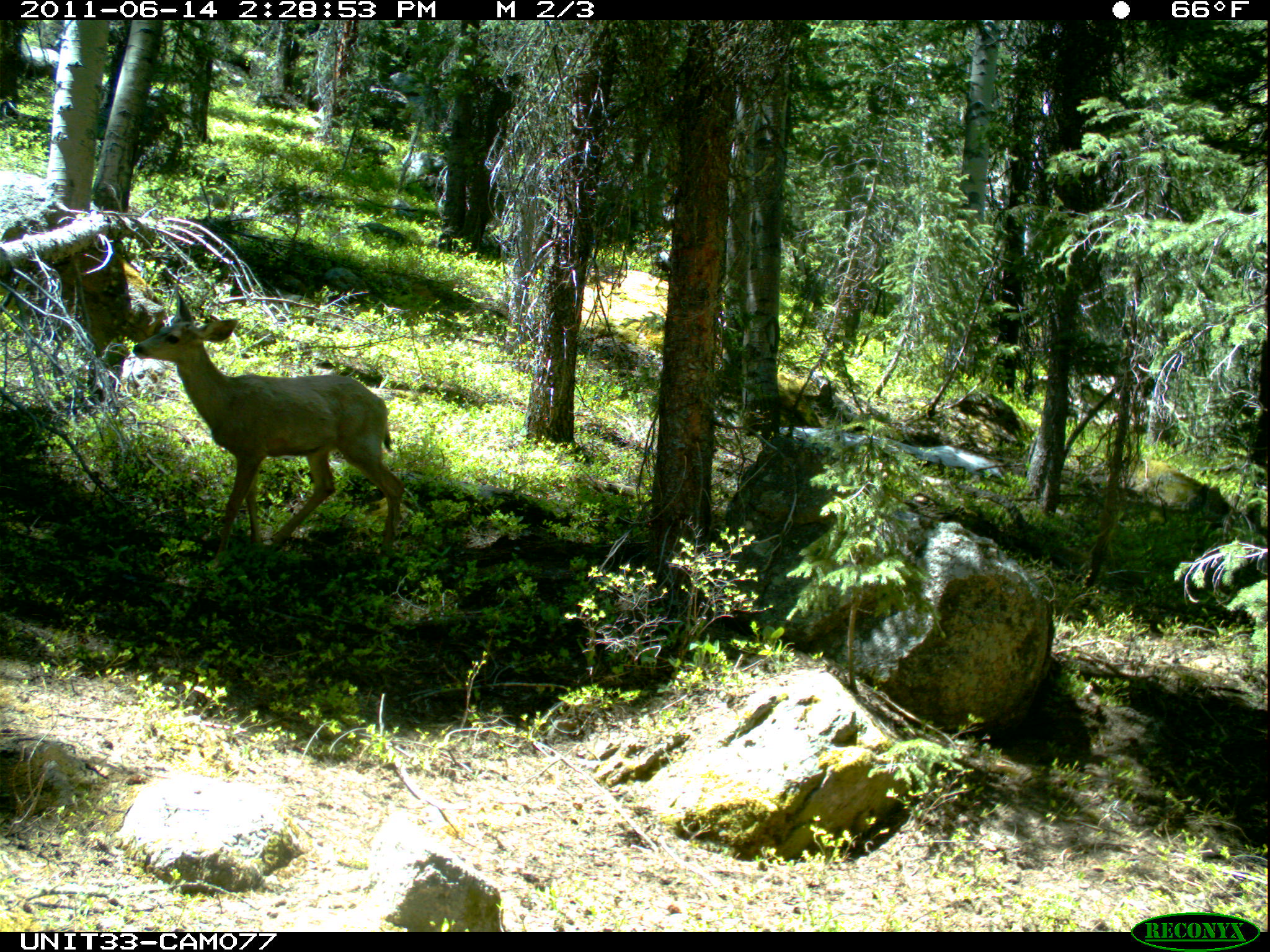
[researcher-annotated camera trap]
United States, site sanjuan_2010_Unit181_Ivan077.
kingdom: Animalia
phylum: Chordata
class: Mammalia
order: Artiodactyla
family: Cervidae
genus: Odocoileus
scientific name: Odocoileus hemionus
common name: mule deer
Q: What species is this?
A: Odocoileus hemionus (mule deer).